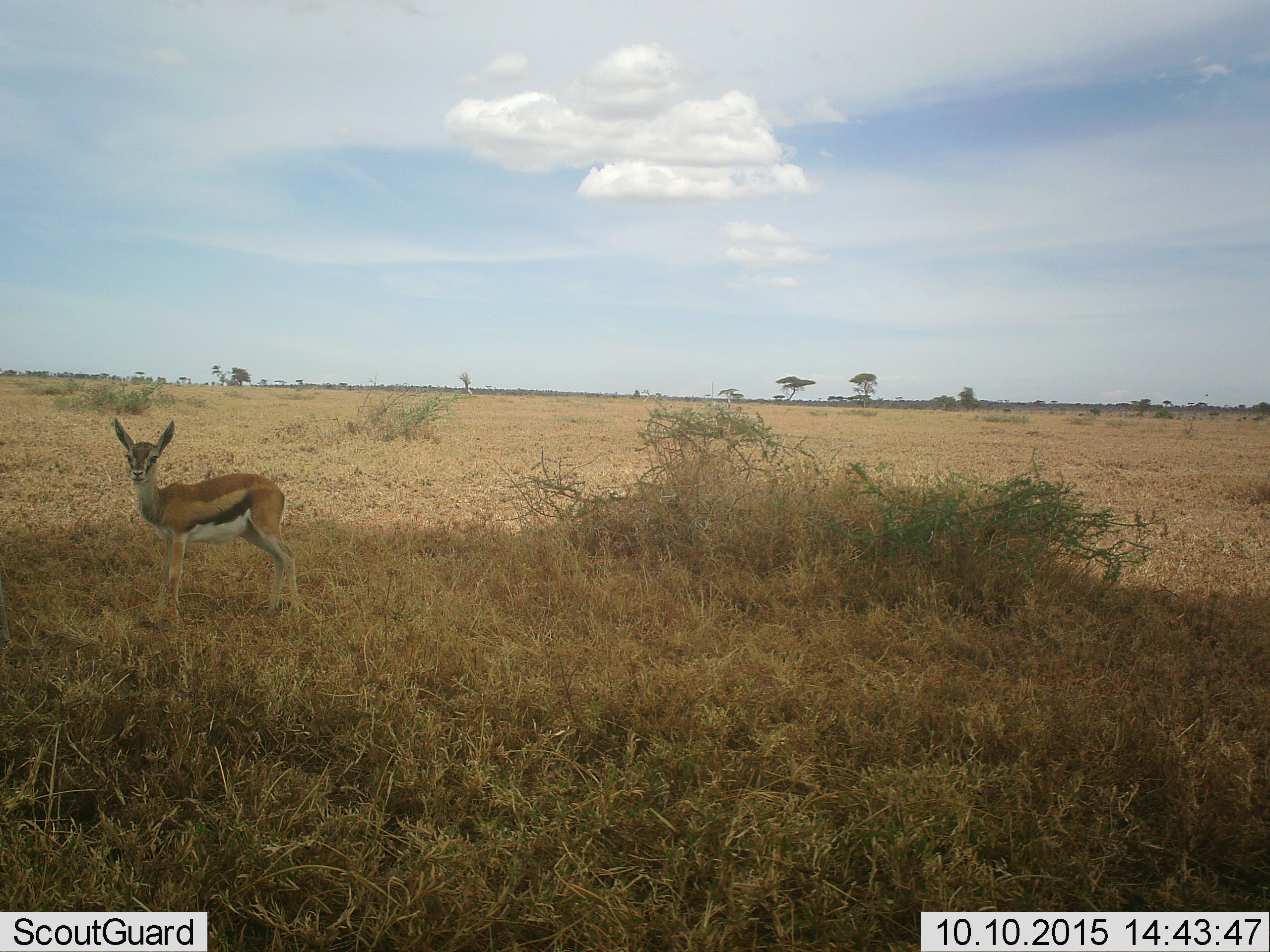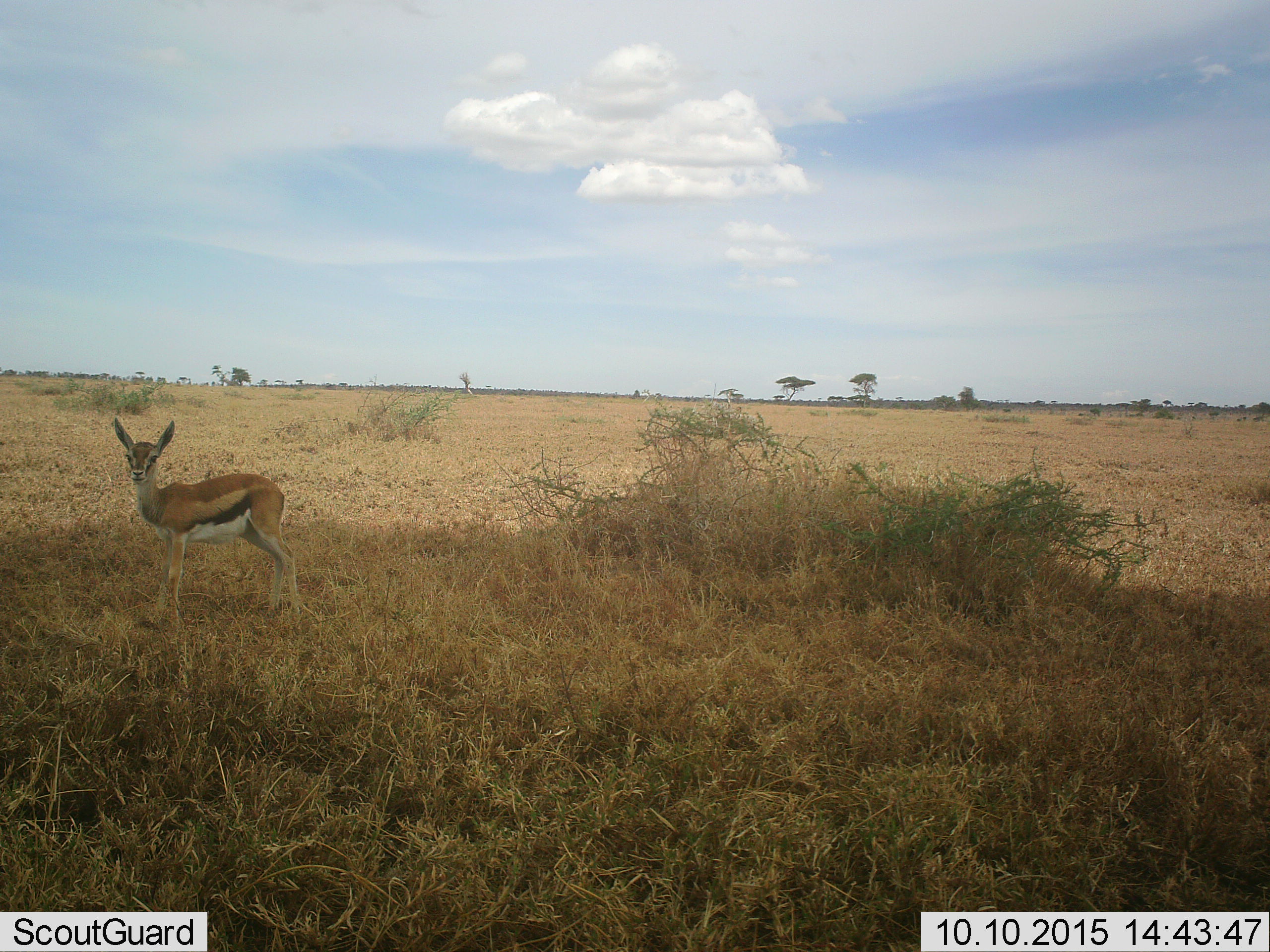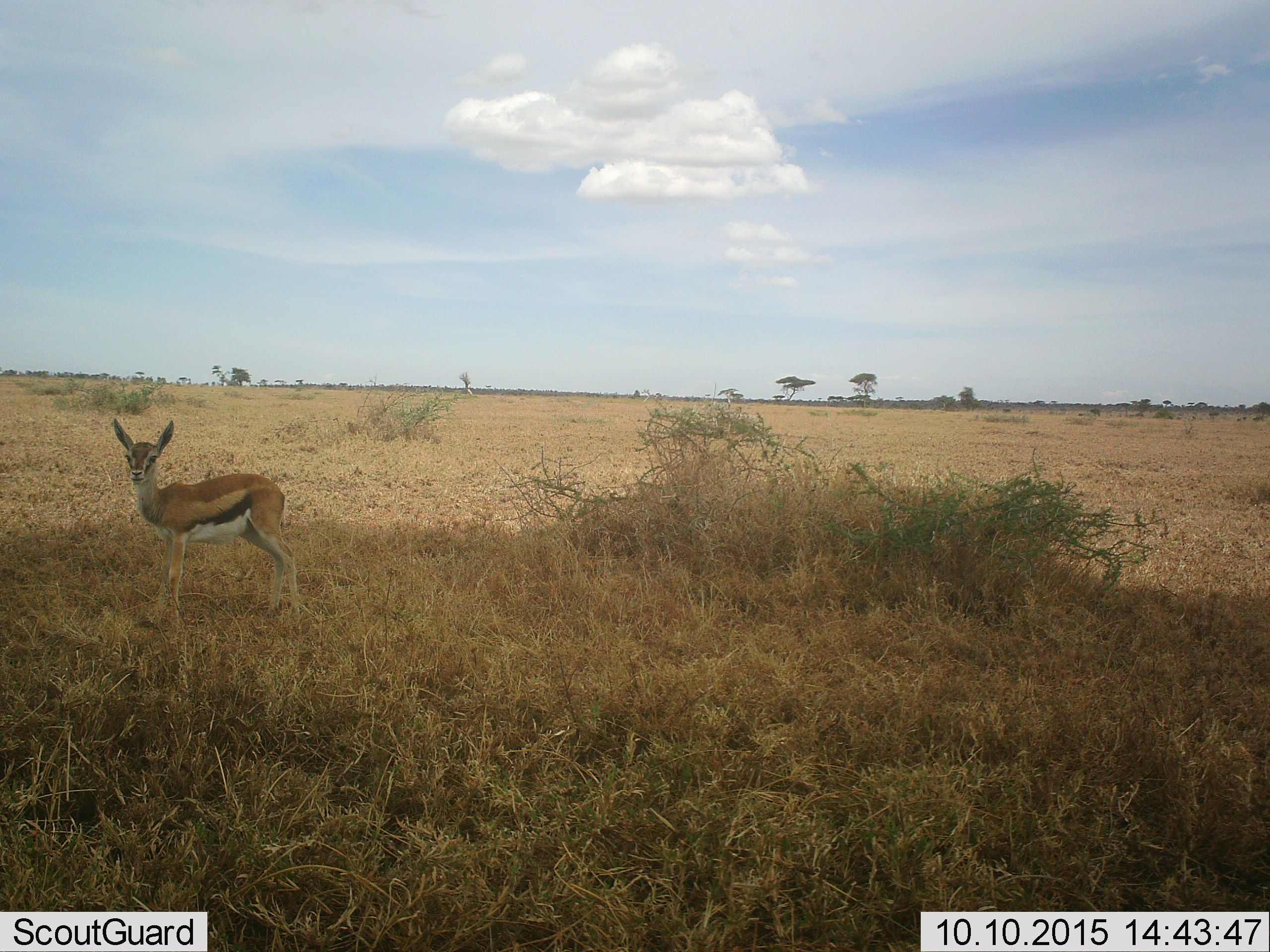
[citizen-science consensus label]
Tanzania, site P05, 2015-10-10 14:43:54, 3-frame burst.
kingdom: Animalia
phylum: Chordata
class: Mammalia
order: Artiodactyla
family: Bovidae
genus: Eudorcas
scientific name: Eudorcas thomsonii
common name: thomson's gazelle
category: gazellethomsons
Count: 1.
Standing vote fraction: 100%.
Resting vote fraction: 0%.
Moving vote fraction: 0%.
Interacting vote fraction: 0%.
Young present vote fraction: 56%.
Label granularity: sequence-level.